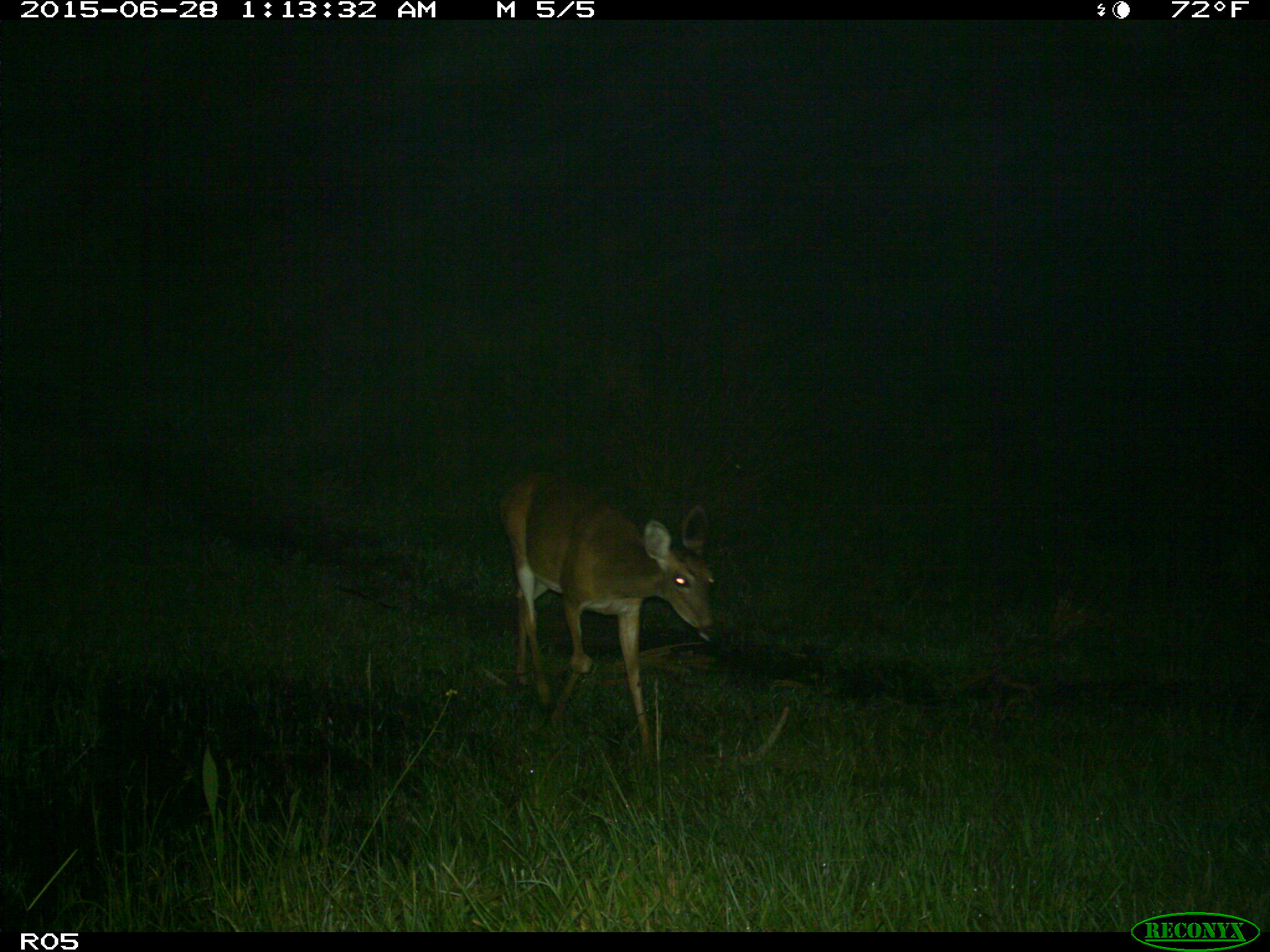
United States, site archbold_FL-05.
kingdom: Animalia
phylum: Chordata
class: Mammalia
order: Artiodactyla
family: Cervidae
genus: Odocoileus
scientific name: Odocoileus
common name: deer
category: unidentified deer